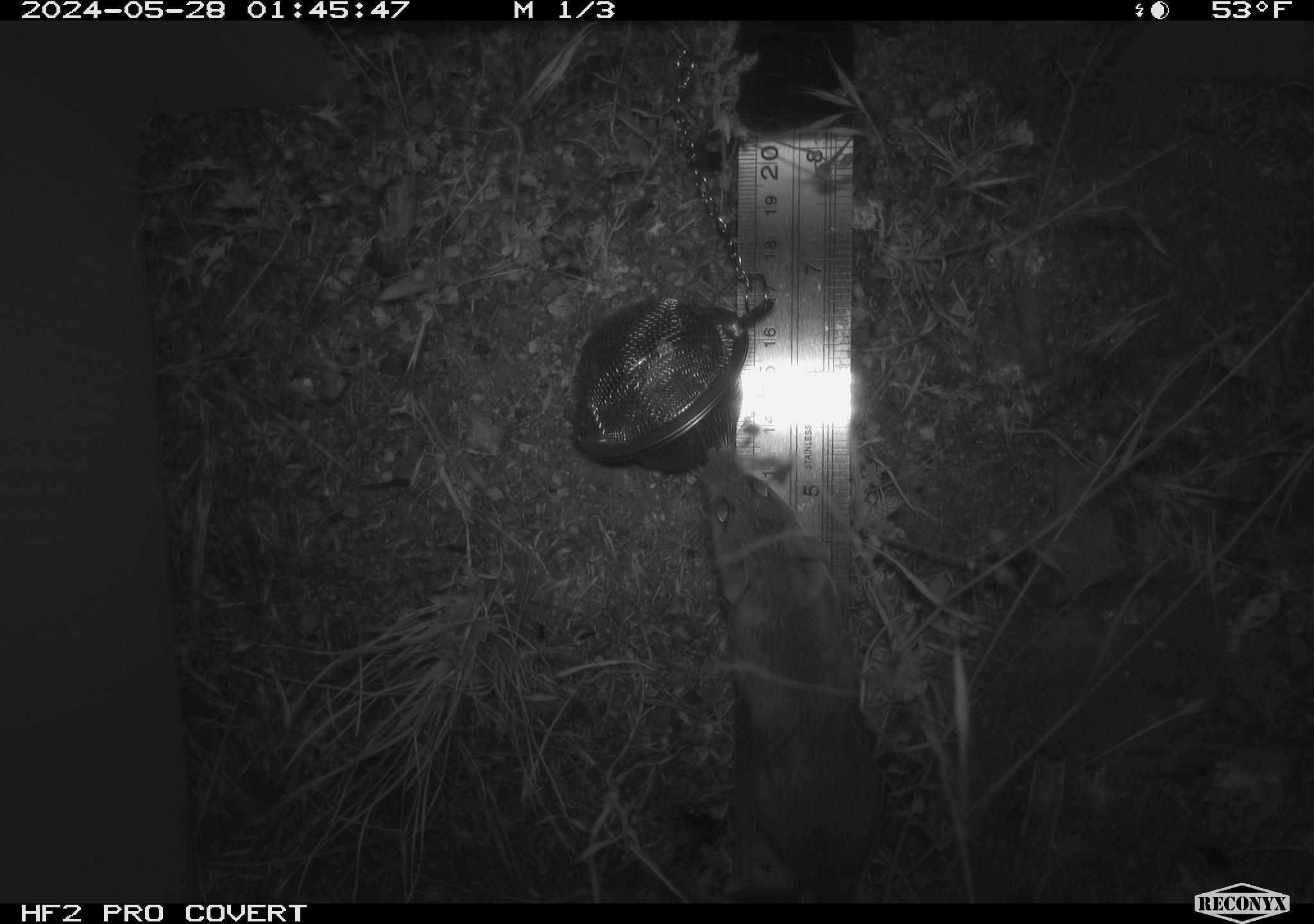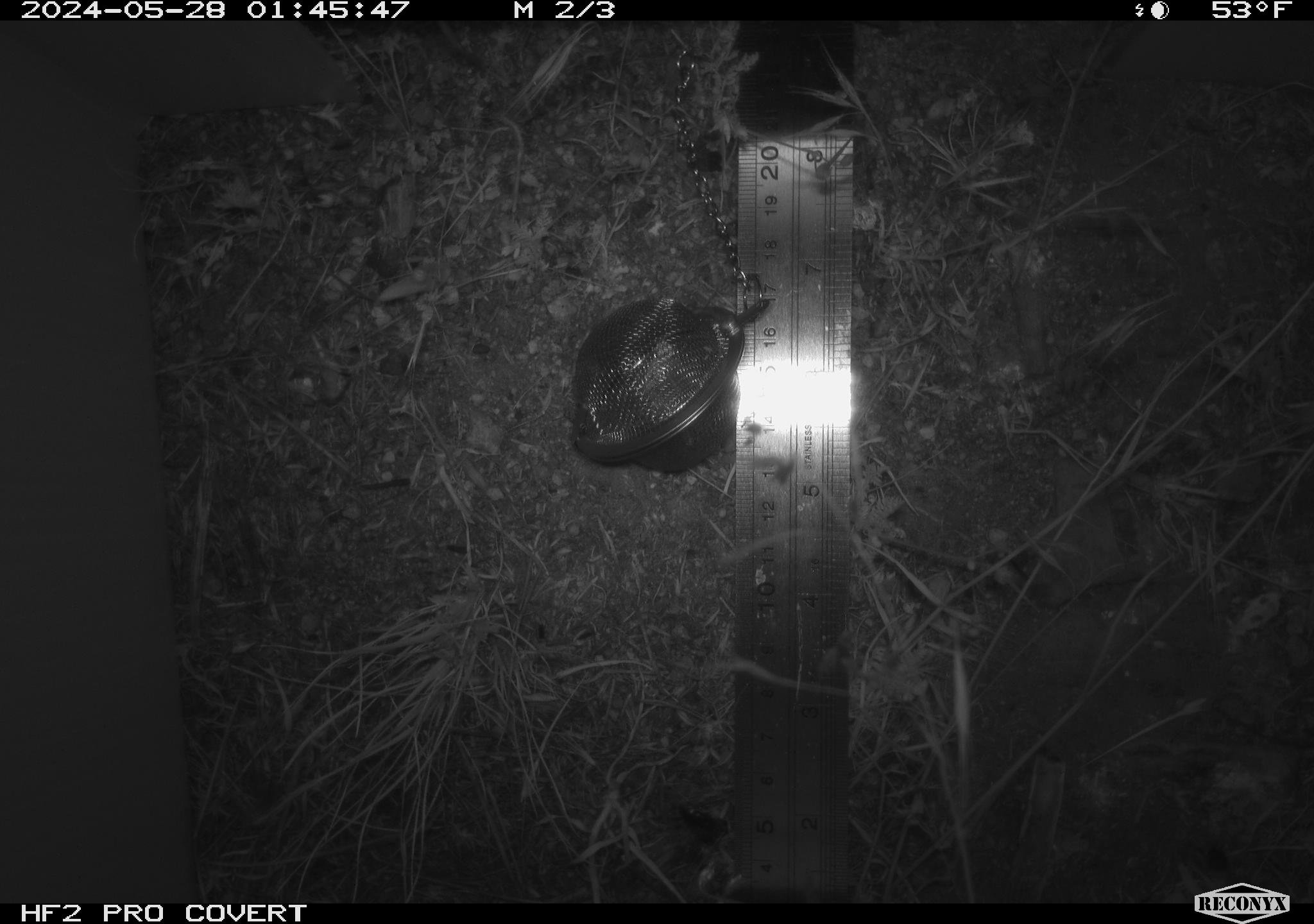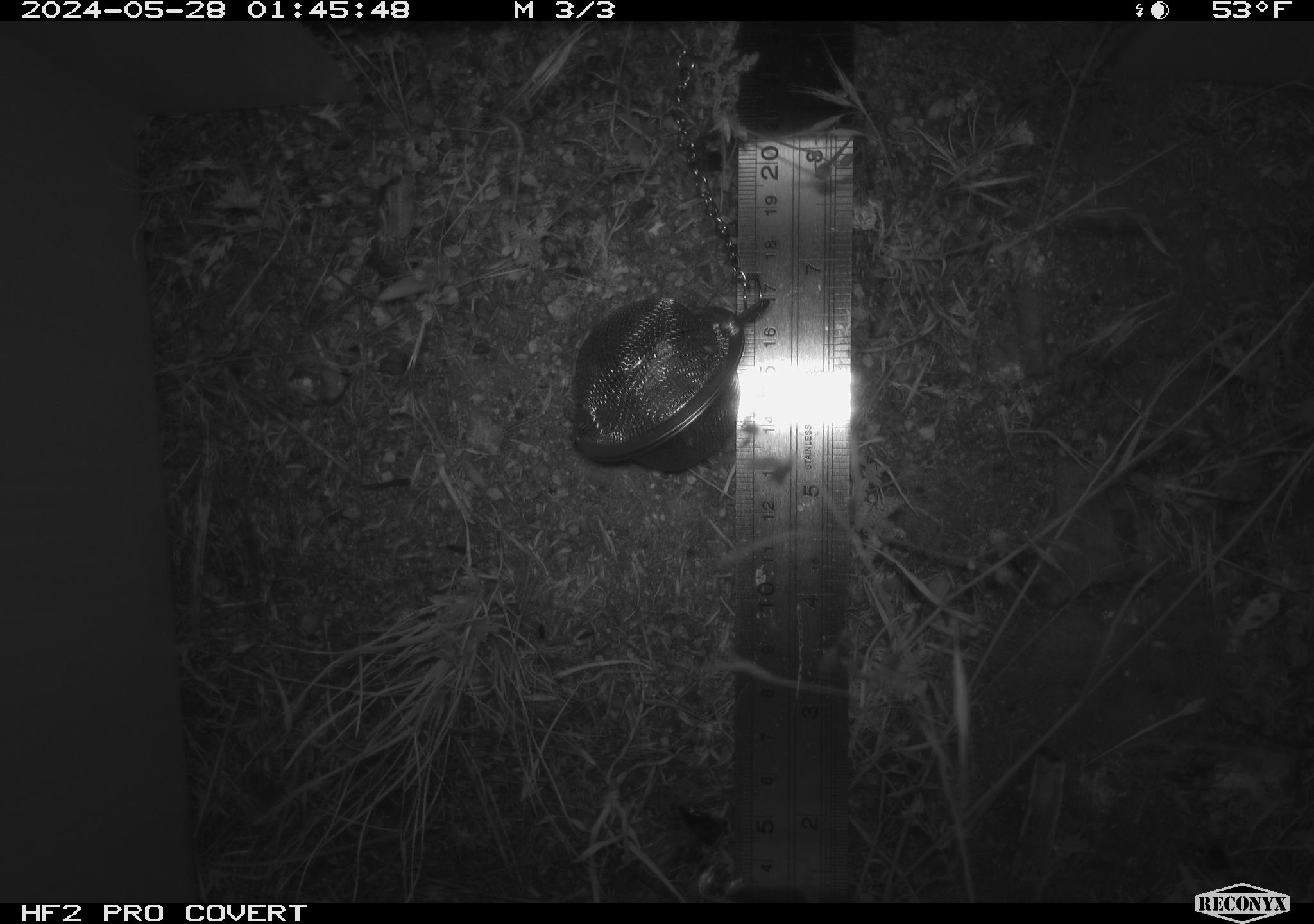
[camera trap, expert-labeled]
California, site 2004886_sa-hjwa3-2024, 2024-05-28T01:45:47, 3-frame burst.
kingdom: Animalia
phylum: Chordata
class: Mammalia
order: Rodentia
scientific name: Rodentia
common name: rodent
Rodent (Rodentia).